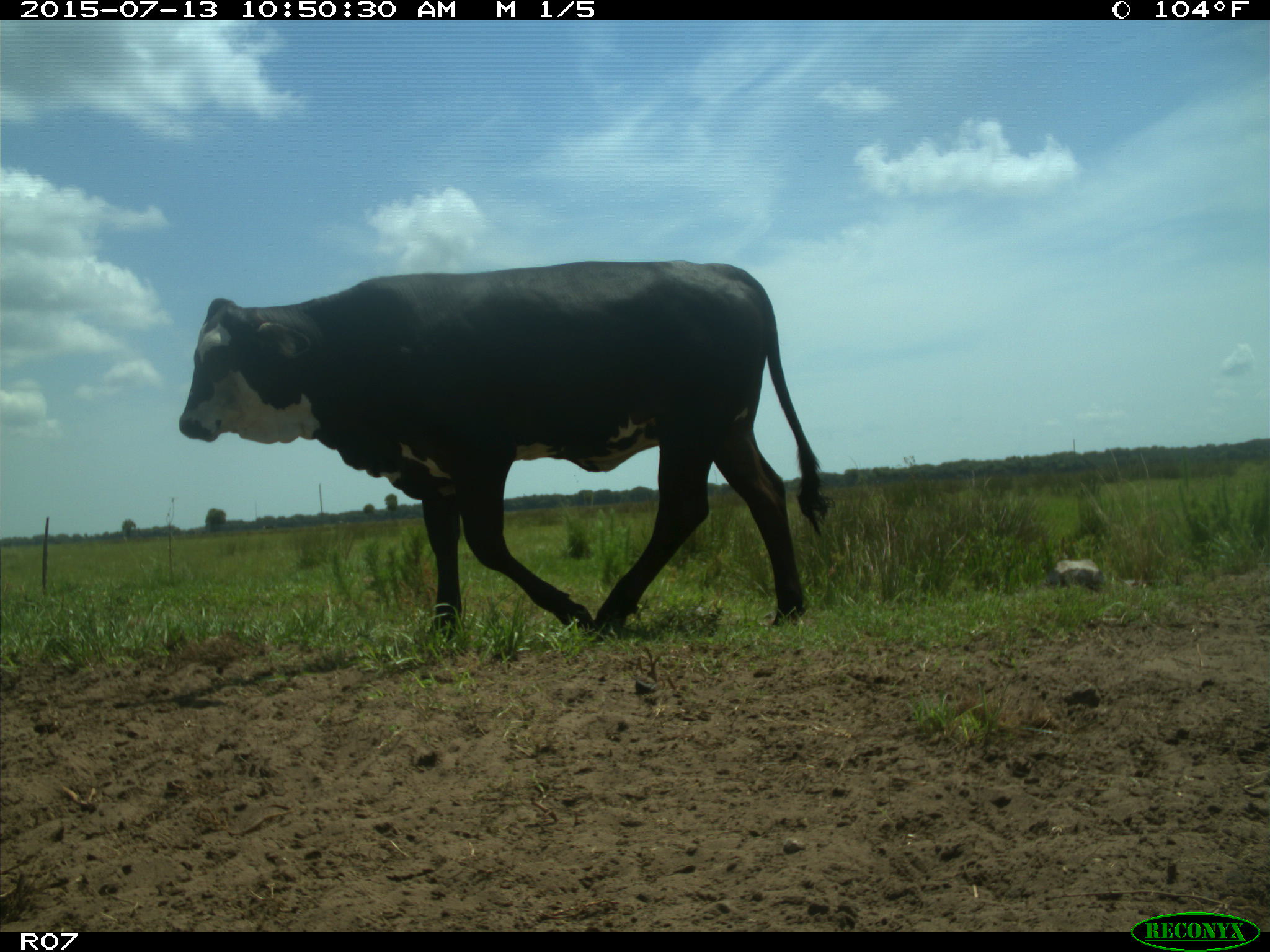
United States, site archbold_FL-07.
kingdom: Animalia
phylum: Chordata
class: Mammalia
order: Artiodactyla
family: Bovidae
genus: Bos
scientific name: Bos taurus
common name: domestic cow